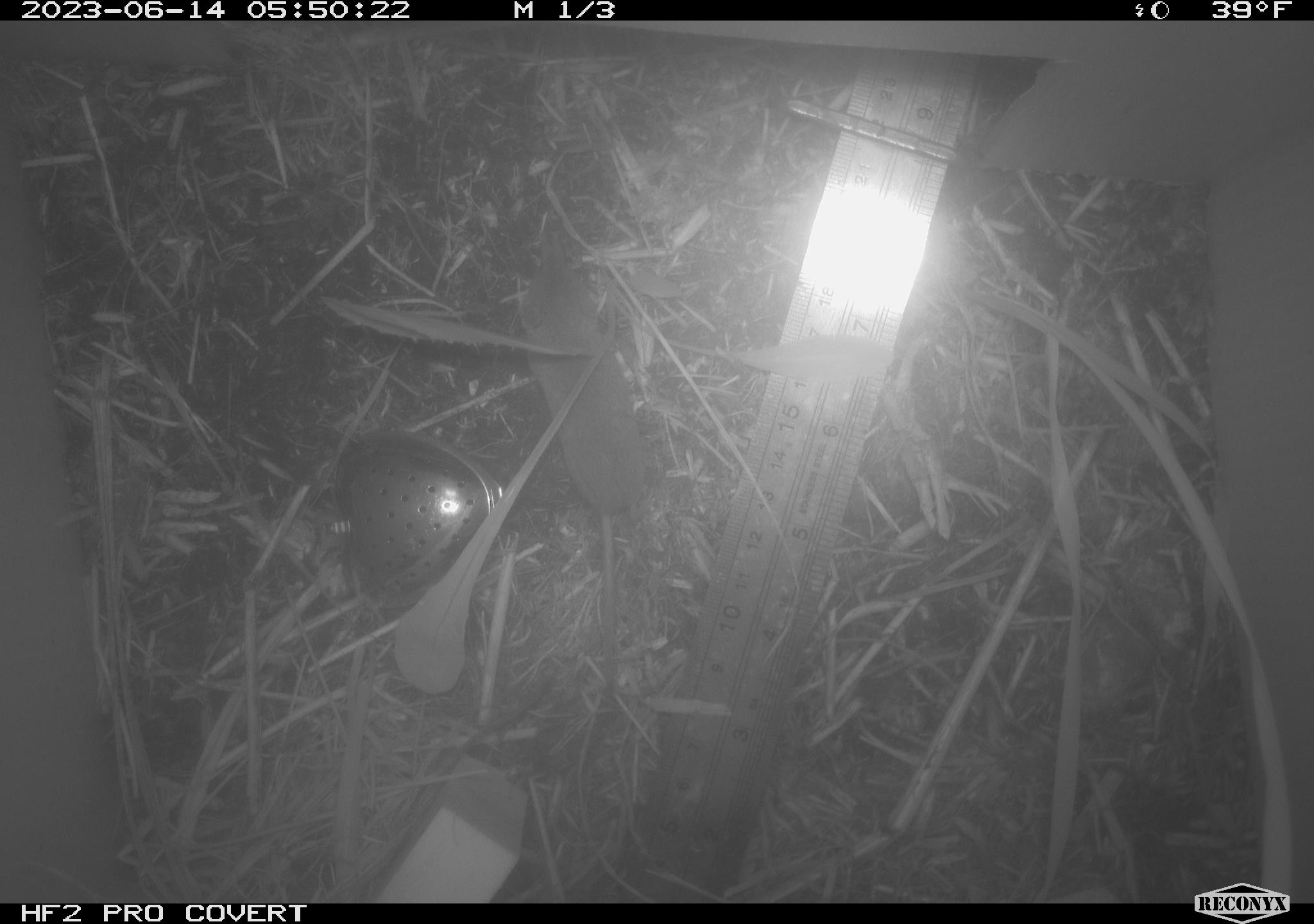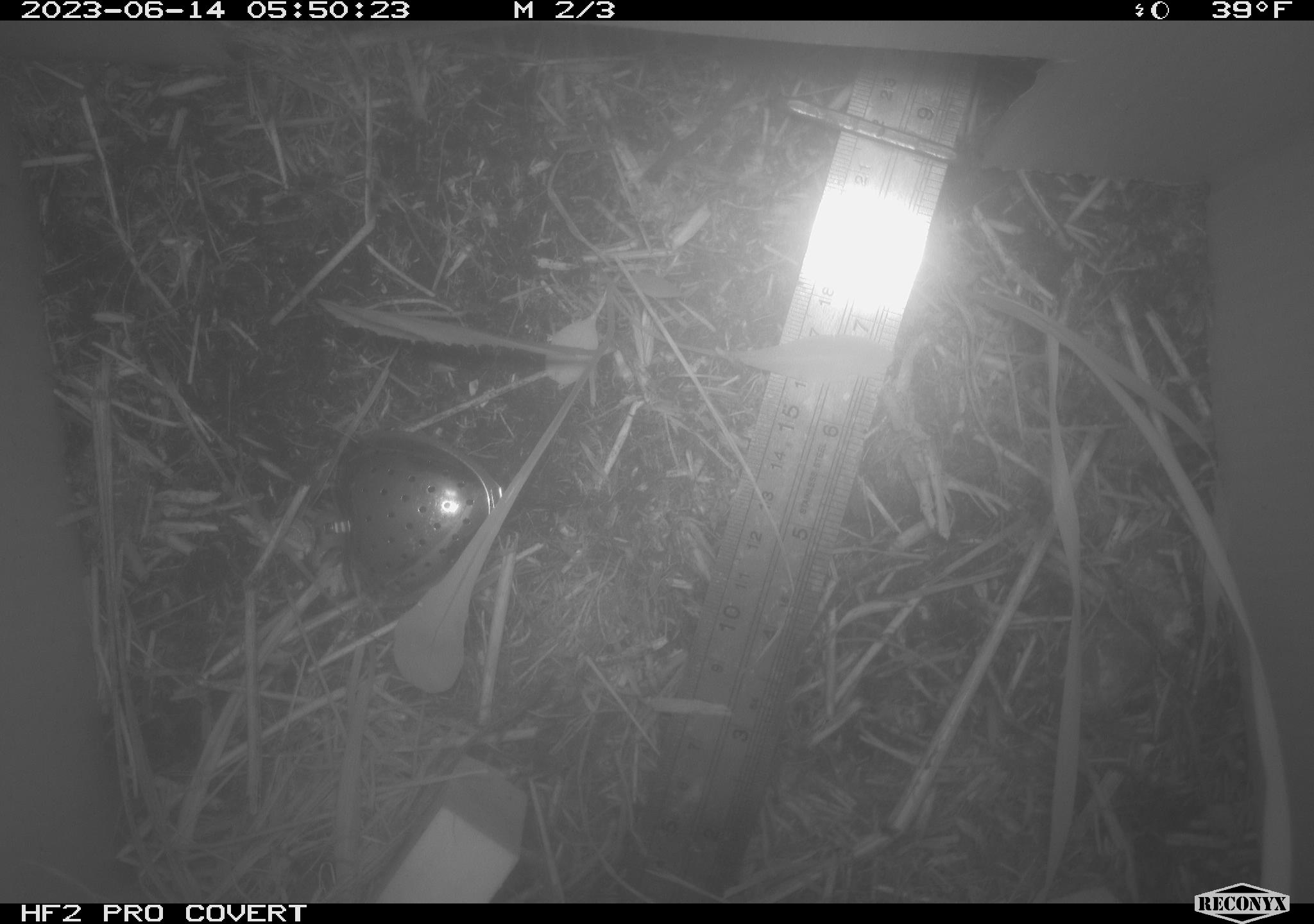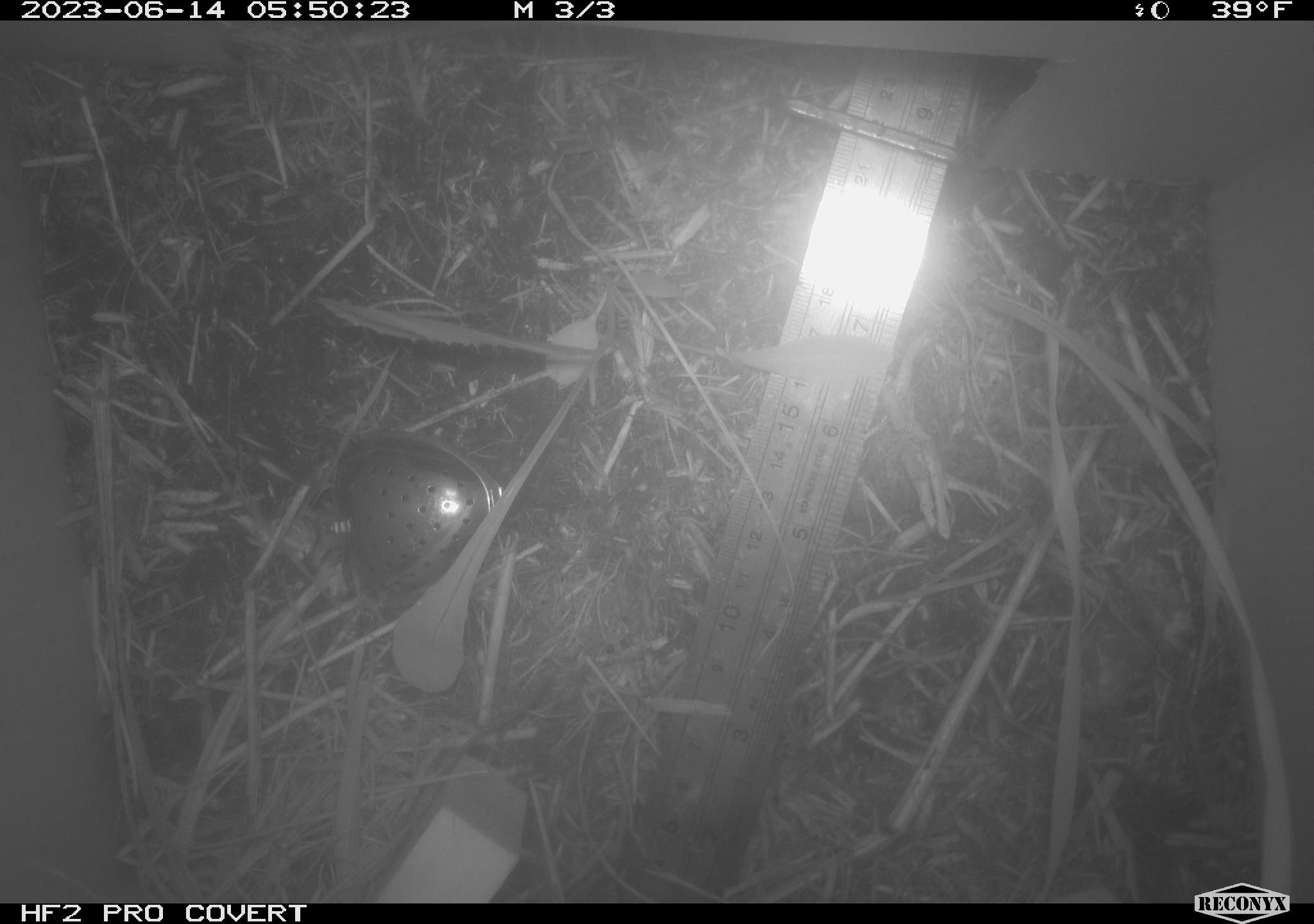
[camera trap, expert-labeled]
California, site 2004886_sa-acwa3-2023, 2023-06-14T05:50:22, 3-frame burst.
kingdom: Animalia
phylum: Chordata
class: Mammalia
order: Eulipotyphla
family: Soricidae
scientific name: Soricidae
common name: shrews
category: soricidae family